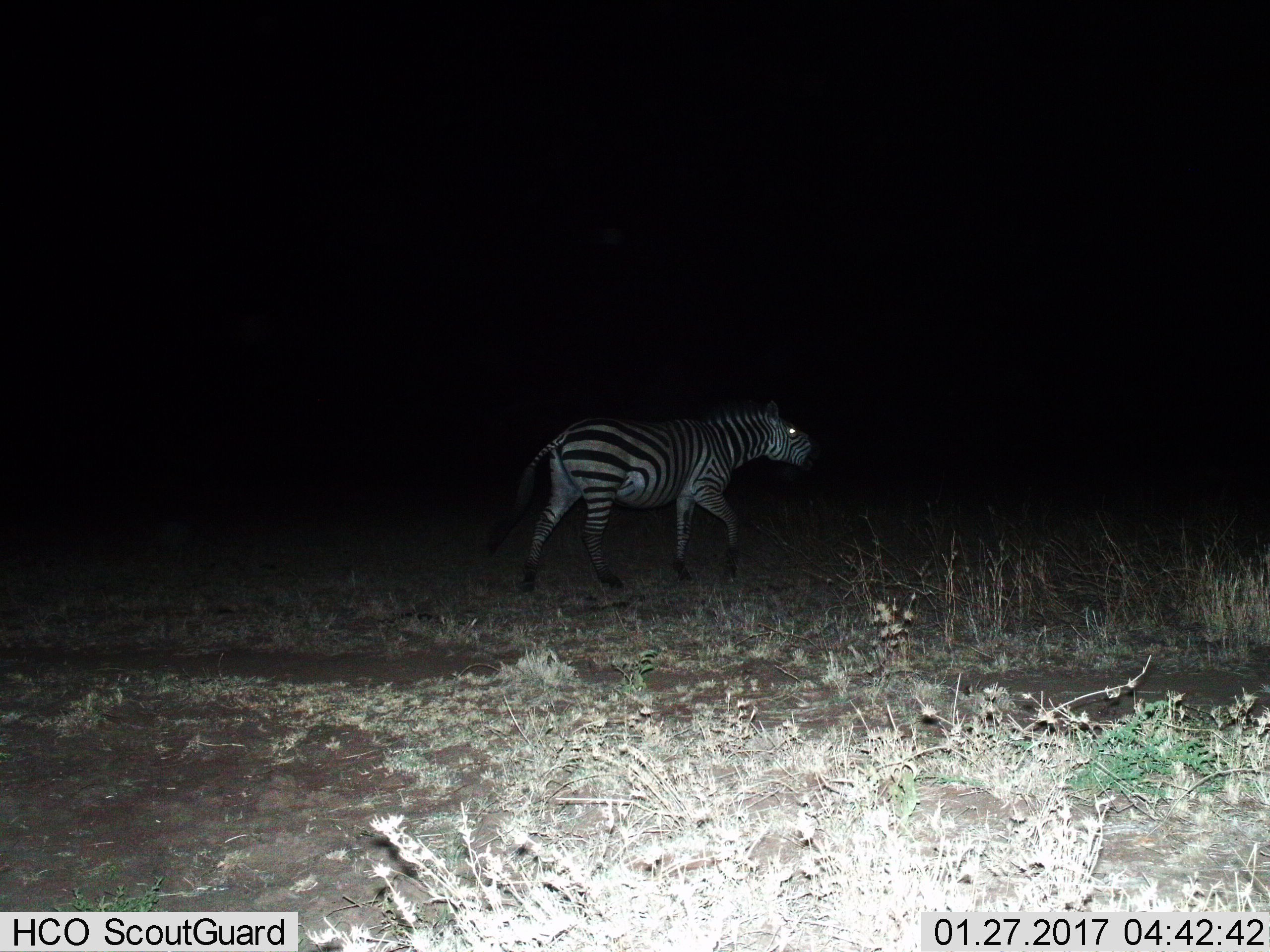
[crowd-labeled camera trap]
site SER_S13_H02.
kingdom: Animalia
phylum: Chordata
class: Mammalia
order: Perissodactyla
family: Equidae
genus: Equus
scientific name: Equus quagga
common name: plains zebra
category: zebraplains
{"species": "zebraplains (plains zebra) (Equus quagga)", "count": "1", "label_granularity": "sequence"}